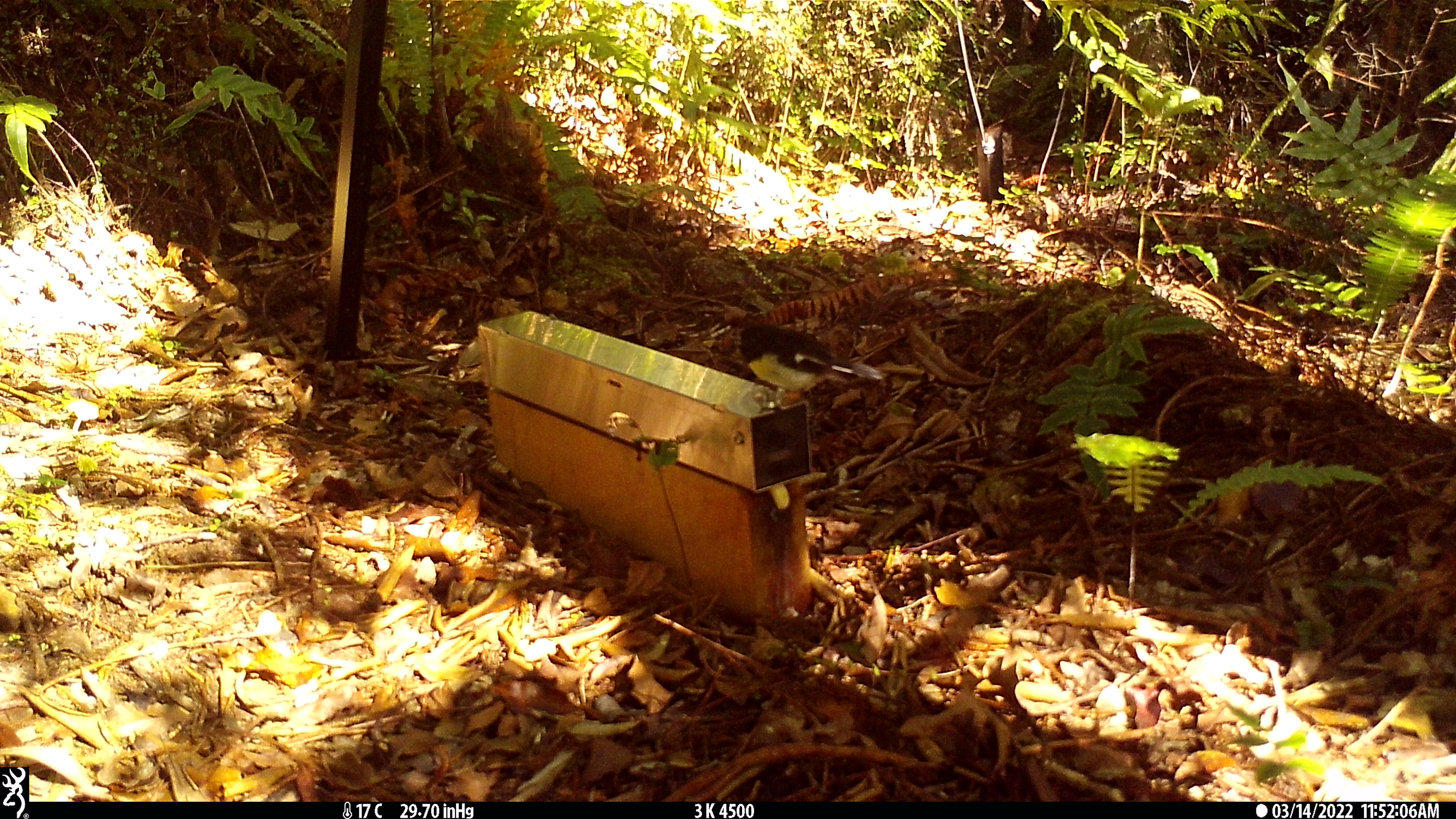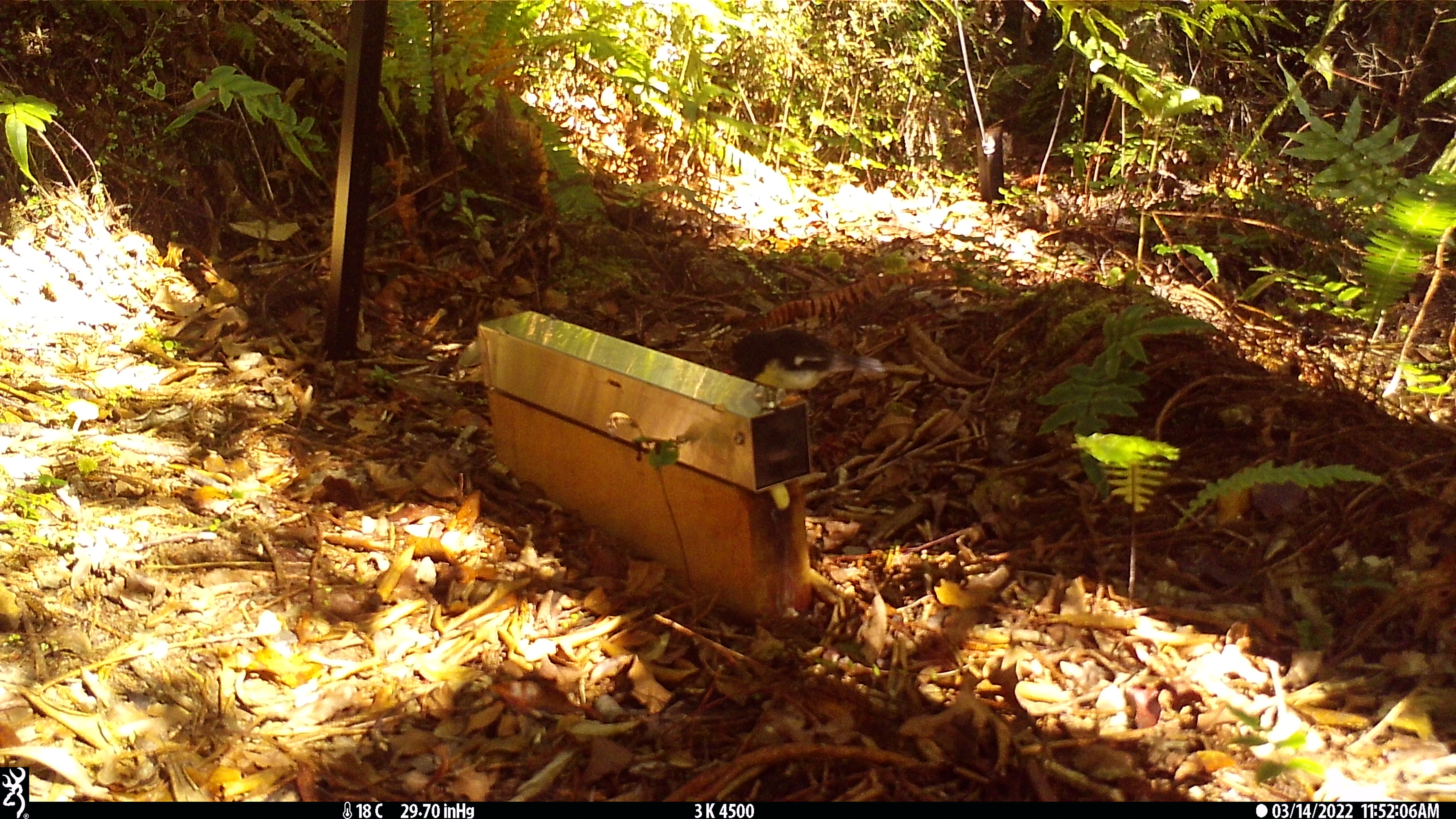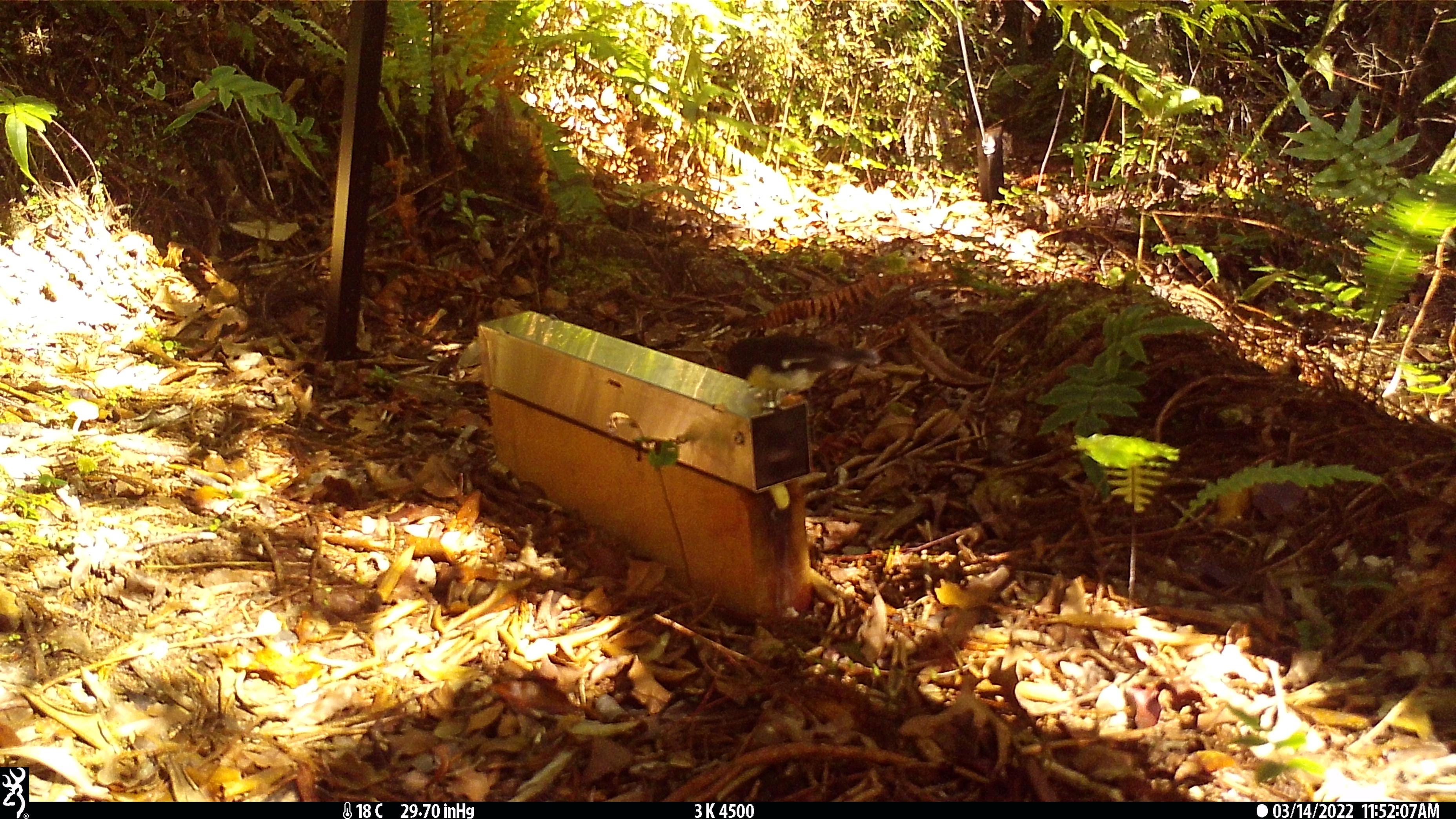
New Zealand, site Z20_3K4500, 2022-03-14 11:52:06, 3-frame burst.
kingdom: Animalia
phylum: Chordata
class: Aves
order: Passeriformes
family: Petroicidae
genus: Petroica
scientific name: Petroica macrocephala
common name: tomtit